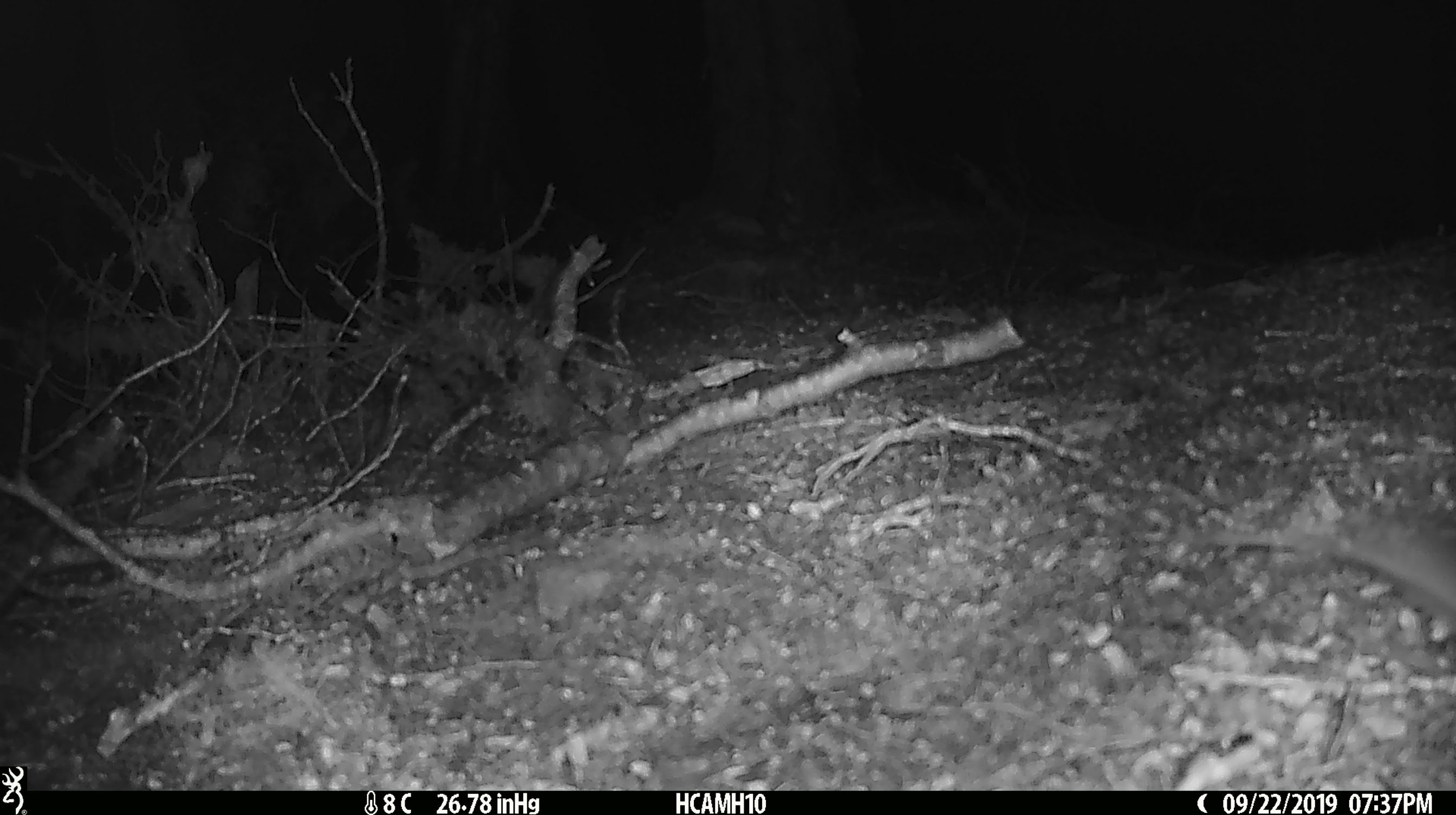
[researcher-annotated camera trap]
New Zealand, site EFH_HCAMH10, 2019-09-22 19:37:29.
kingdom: Animalia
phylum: Chordata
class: Mammalia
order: Rodentia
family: Muridae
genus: Mus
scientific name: Mus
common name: mouse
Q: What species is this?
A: Mouse (Mus).